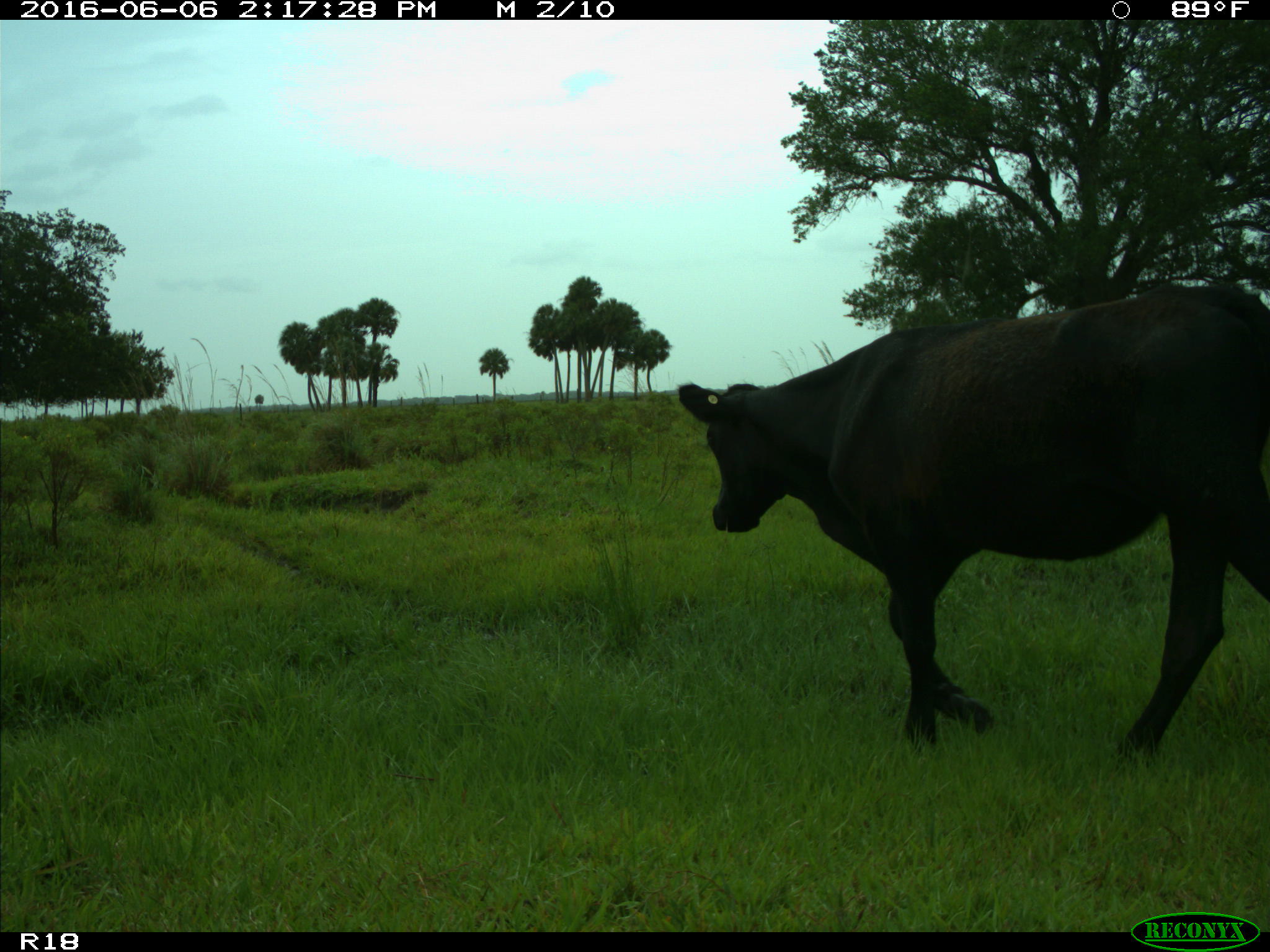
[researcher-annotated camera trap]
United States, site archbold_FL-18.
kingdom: Animalia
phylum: Chordata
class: Mammalia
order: Artiodactyla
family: Bovidae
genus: Bos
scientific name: Bos taurus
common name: domestic cow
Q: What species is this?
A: Bos taurus (domestic cow).